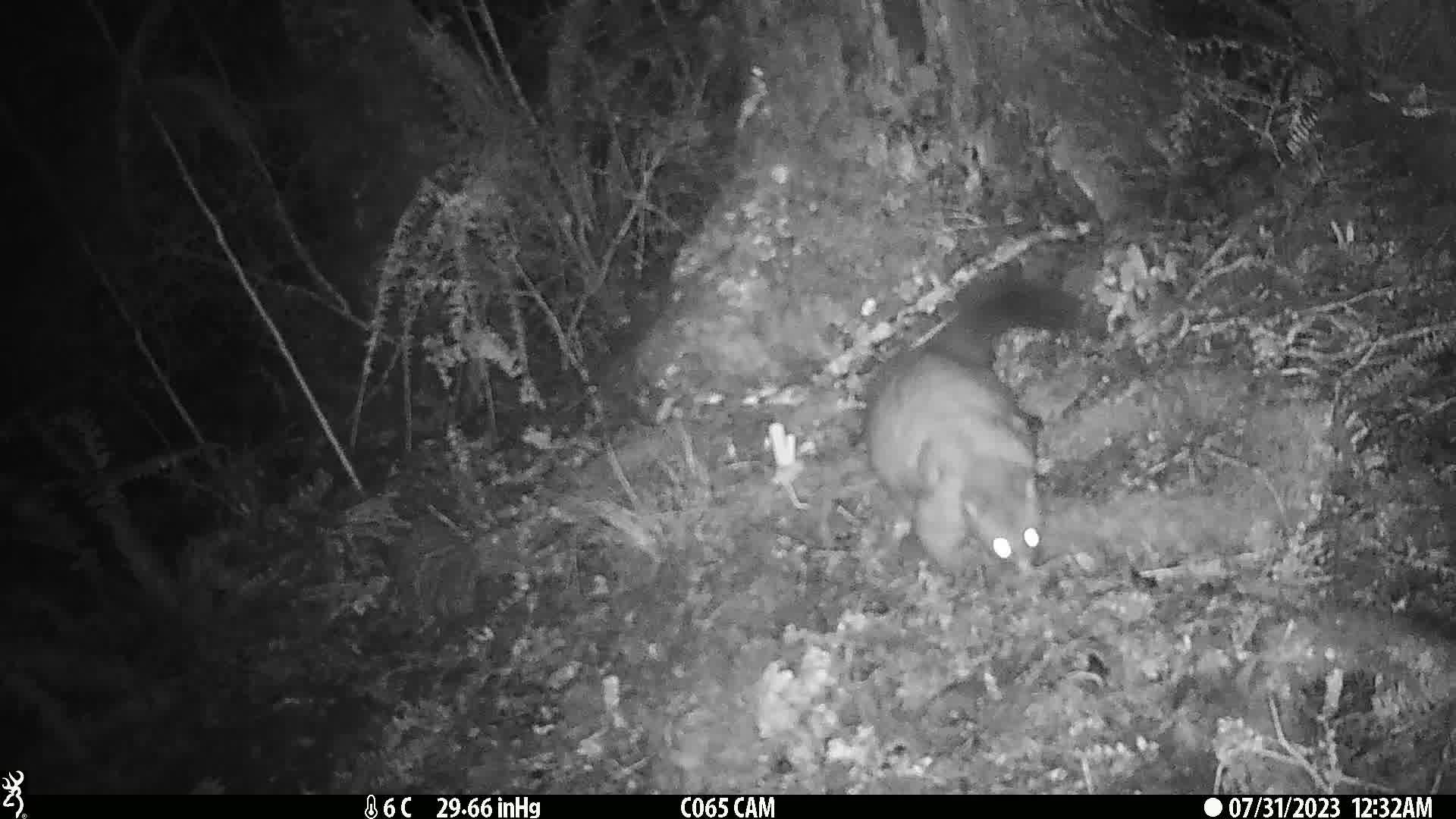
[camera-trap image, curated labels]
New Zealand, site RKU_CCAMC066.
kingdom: Animalia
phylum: Chordata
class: Mammalia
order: Diprotodontia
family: Phalangeridae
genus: Trichosurus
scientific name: Trichosurus vulpecula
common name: common brushtail possum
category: possum